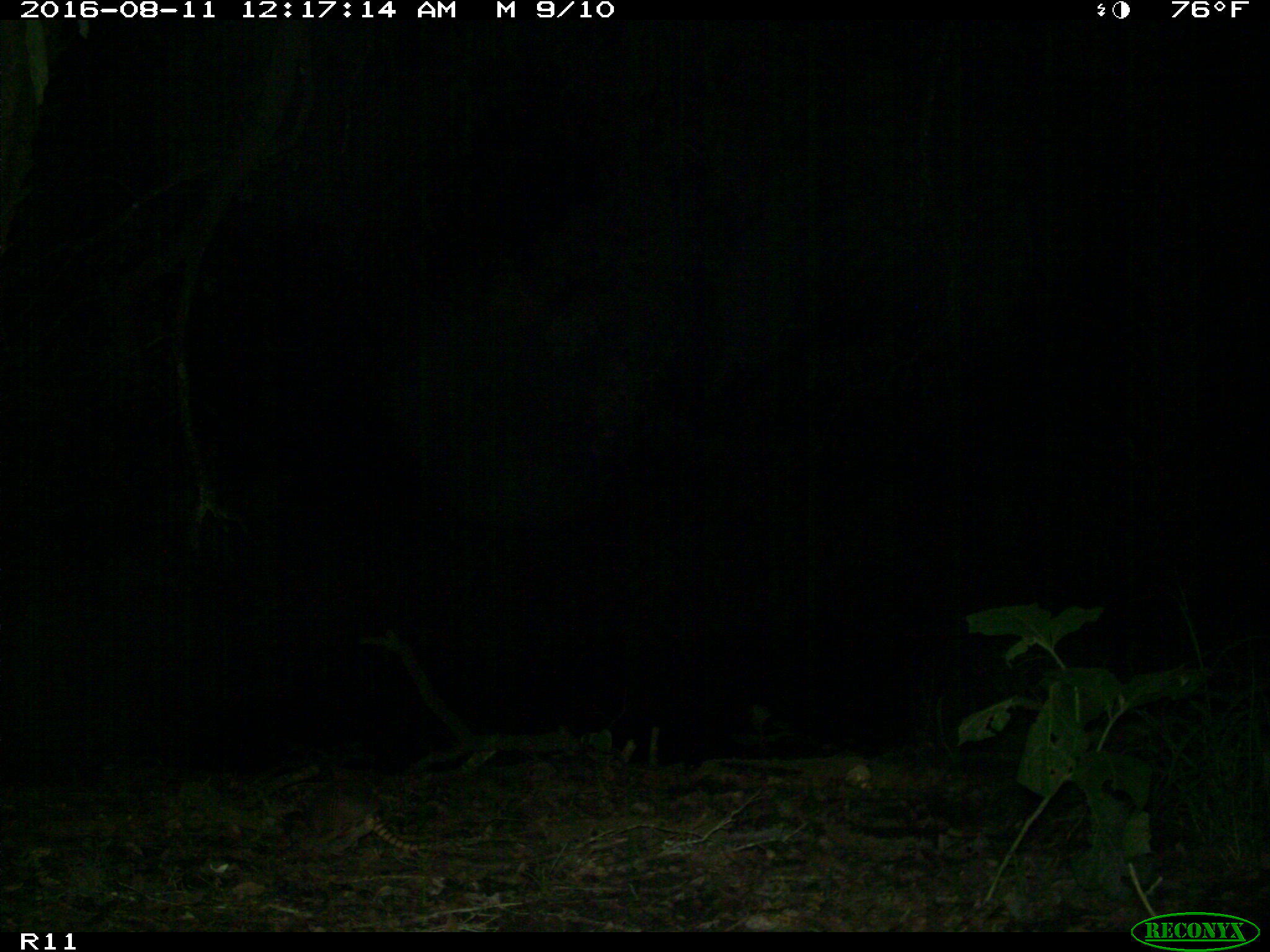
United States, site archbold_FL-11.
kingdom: Animalia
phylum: Chordata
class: Mammalia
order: Cingulata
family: Dasypodidae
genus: Dasypus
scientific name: Dasypus novemcinctus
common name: nine-banded armadillo